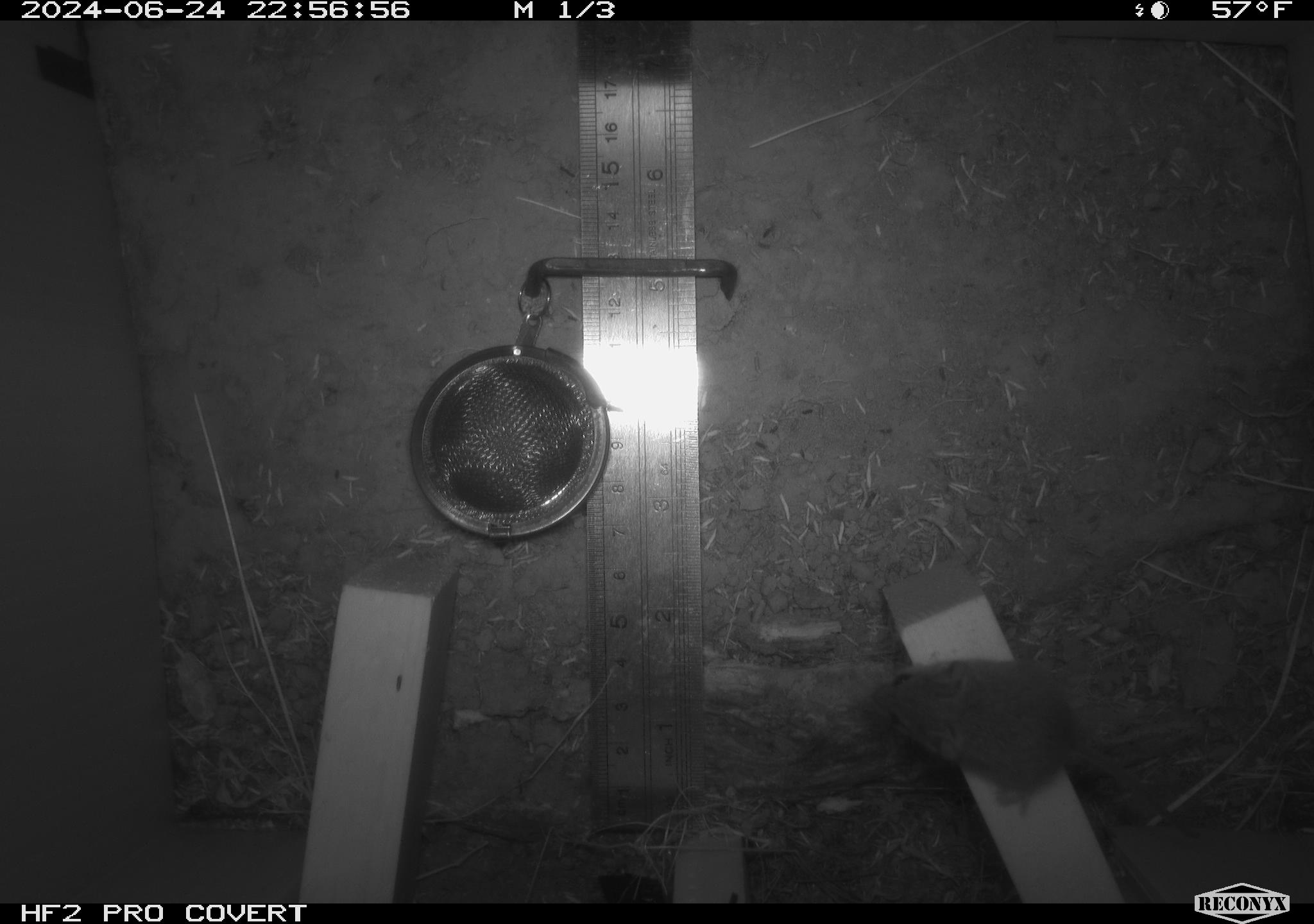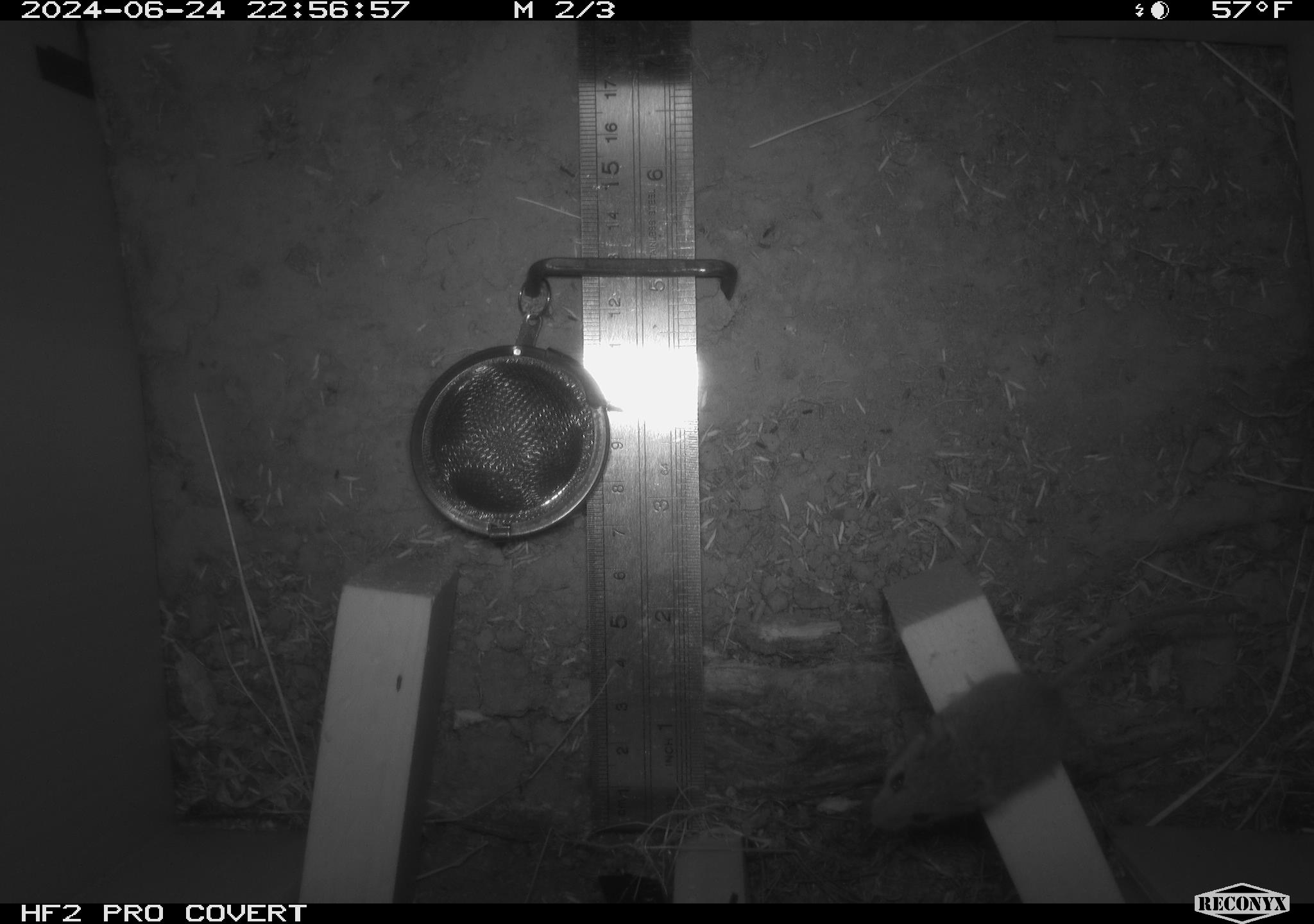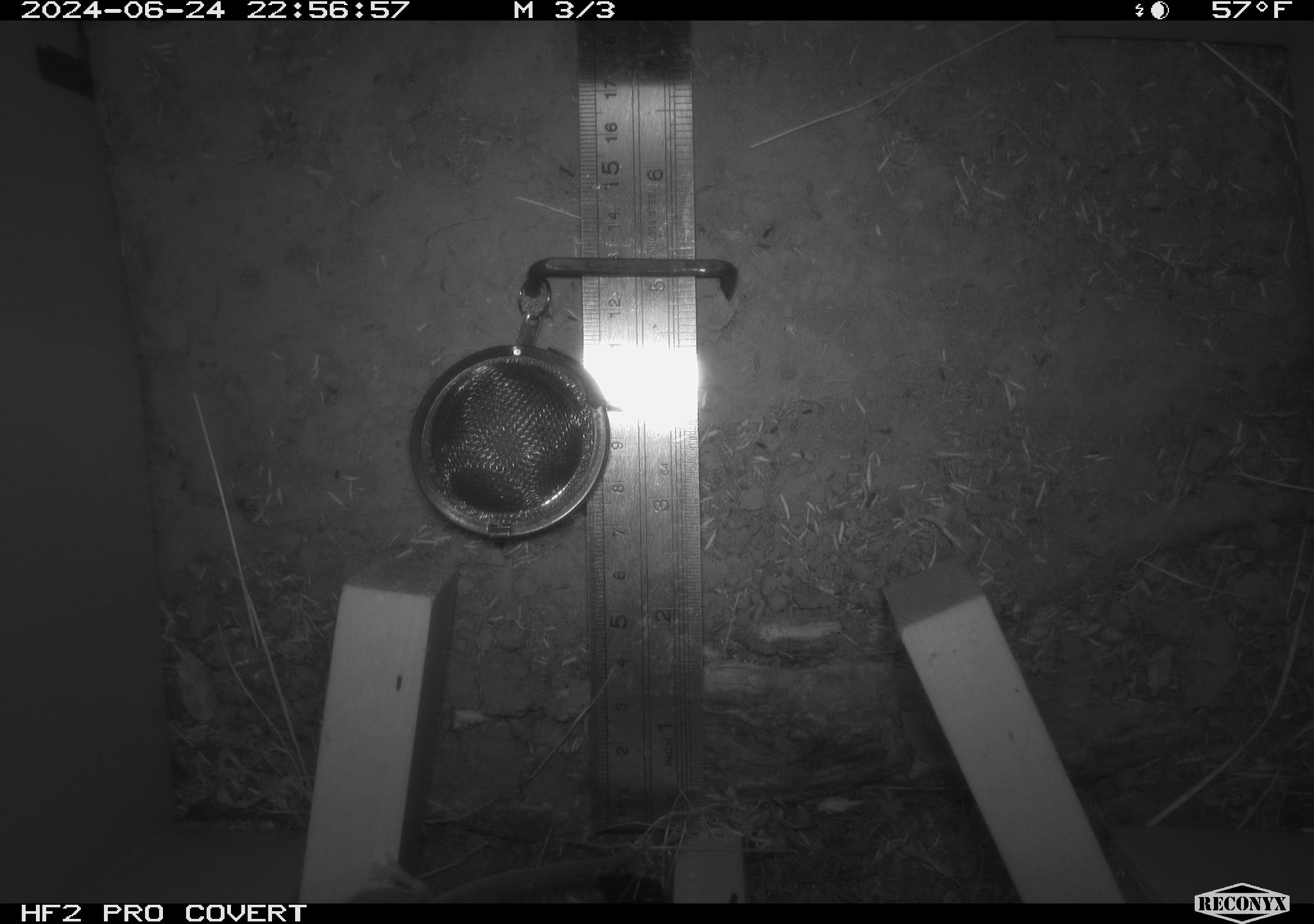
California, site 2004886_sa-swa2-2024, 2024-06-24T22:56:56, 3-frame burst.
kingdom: Animalia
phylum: Chordata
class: Mammalia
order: Rodentia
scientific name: Rodentia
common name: mouse species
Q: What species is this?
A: Mouse species (Rodentia).